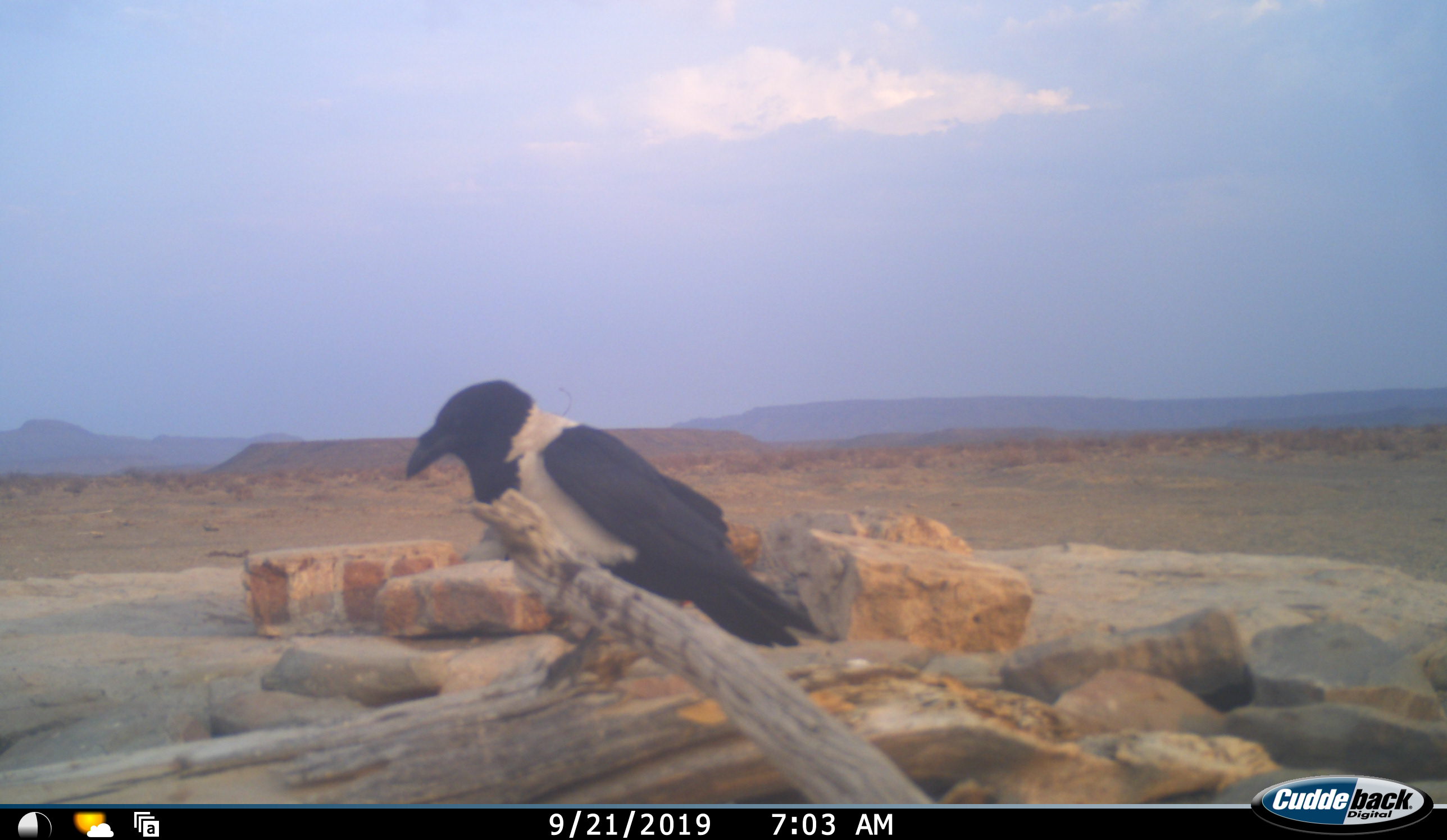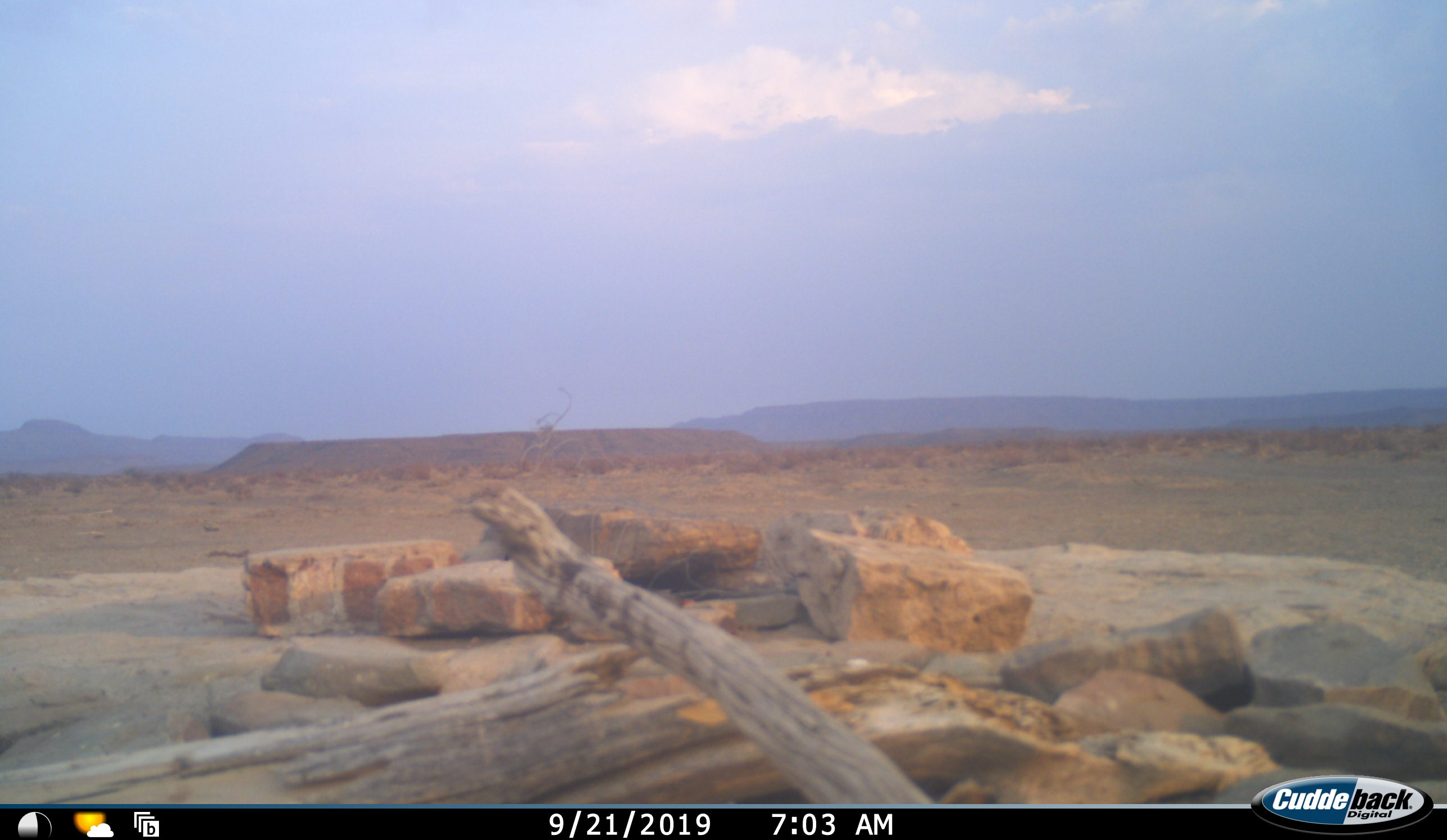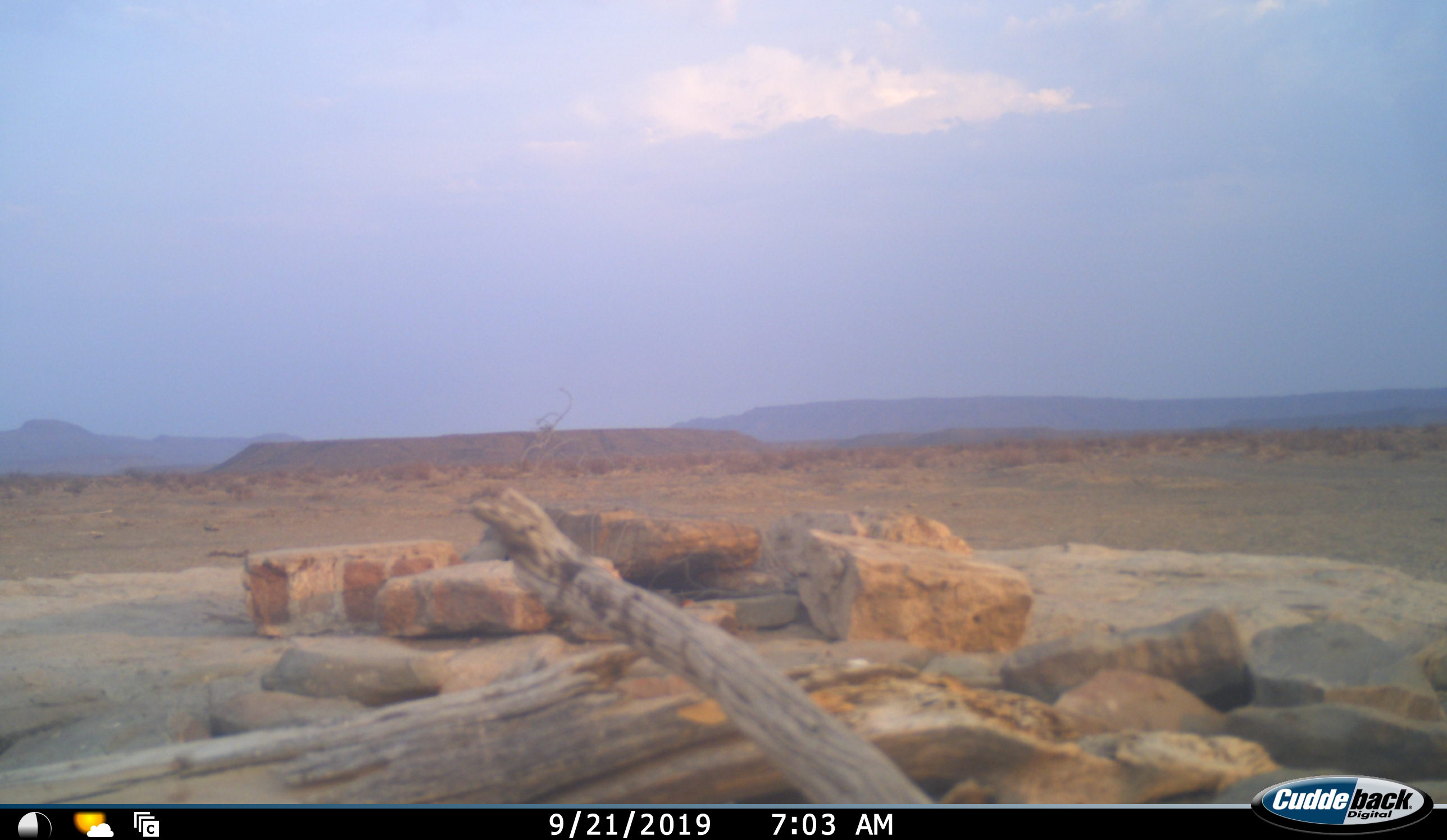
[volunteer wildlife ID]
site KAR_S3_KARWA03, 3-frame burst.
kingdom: Animalia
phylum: Chordata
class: Aves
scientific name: Aves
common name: bird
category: birdother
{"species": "birdother (bird) (Aves)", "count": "1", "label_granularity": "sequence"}